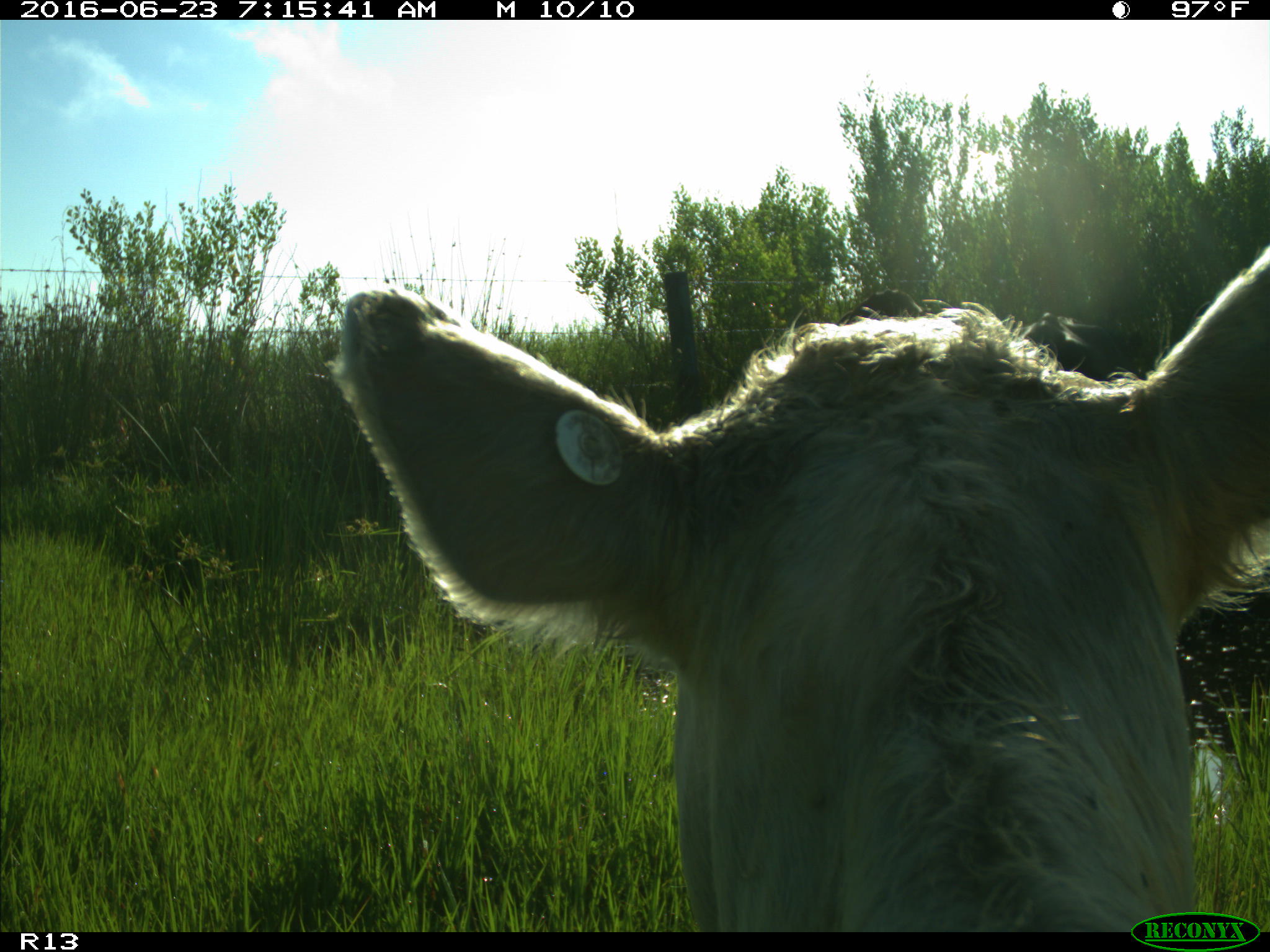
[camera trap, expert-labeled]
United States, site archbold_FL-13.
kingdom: Animalia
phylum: Chordata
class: Mammalia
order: Artiodactyla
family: Bovidae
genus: Bos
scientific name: Bos taurus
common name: domestic cow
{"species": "Bos taurus (domestic cow)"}